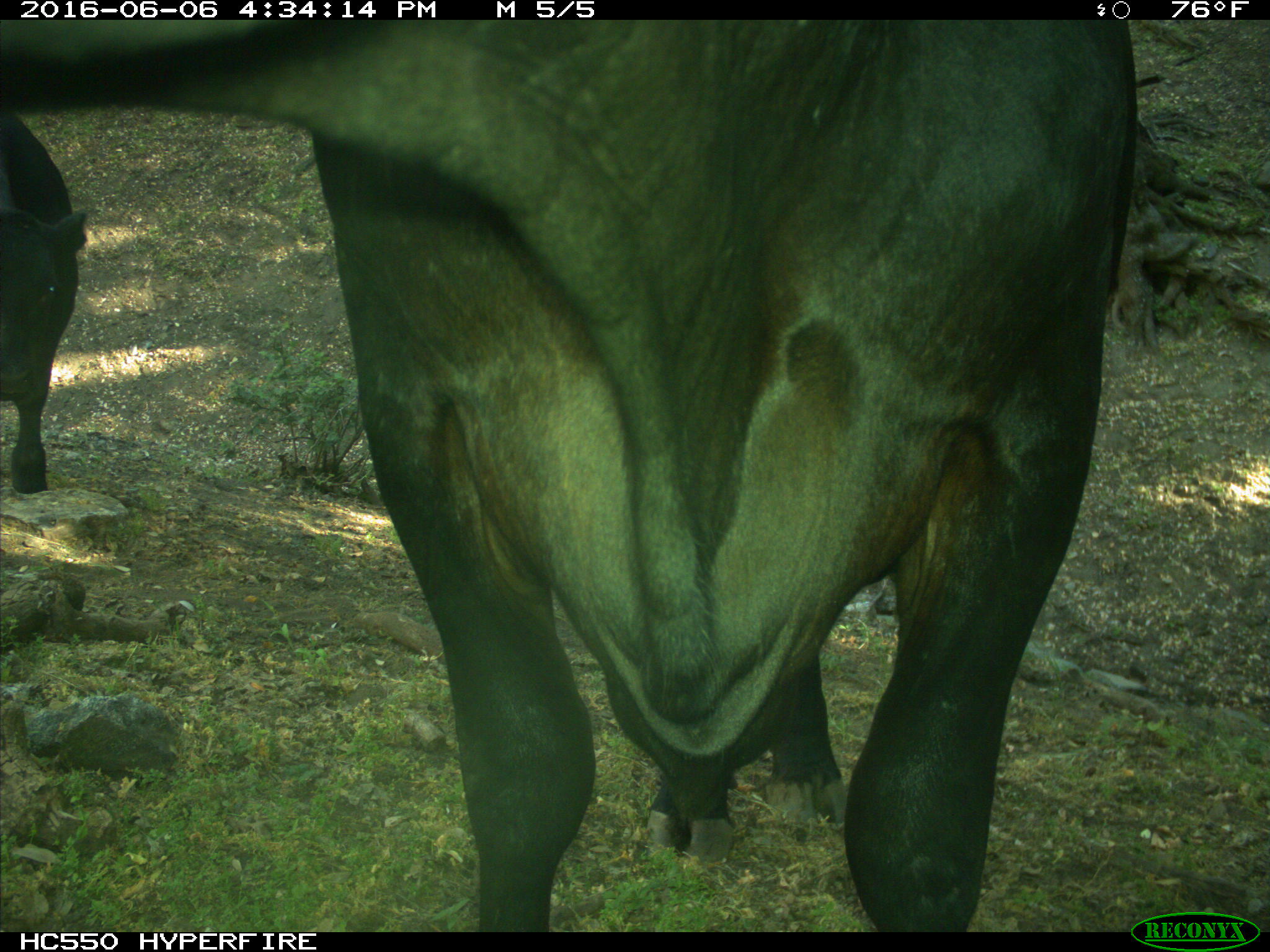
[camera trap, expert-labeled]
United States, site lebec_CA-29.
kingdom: Animalia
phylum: Chordata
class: Mammalia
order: Artiodactyla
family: Bovidae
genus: Bos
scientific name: Bos taurus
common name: domestic cow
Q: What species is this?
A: Bos taurus (domestic cow).